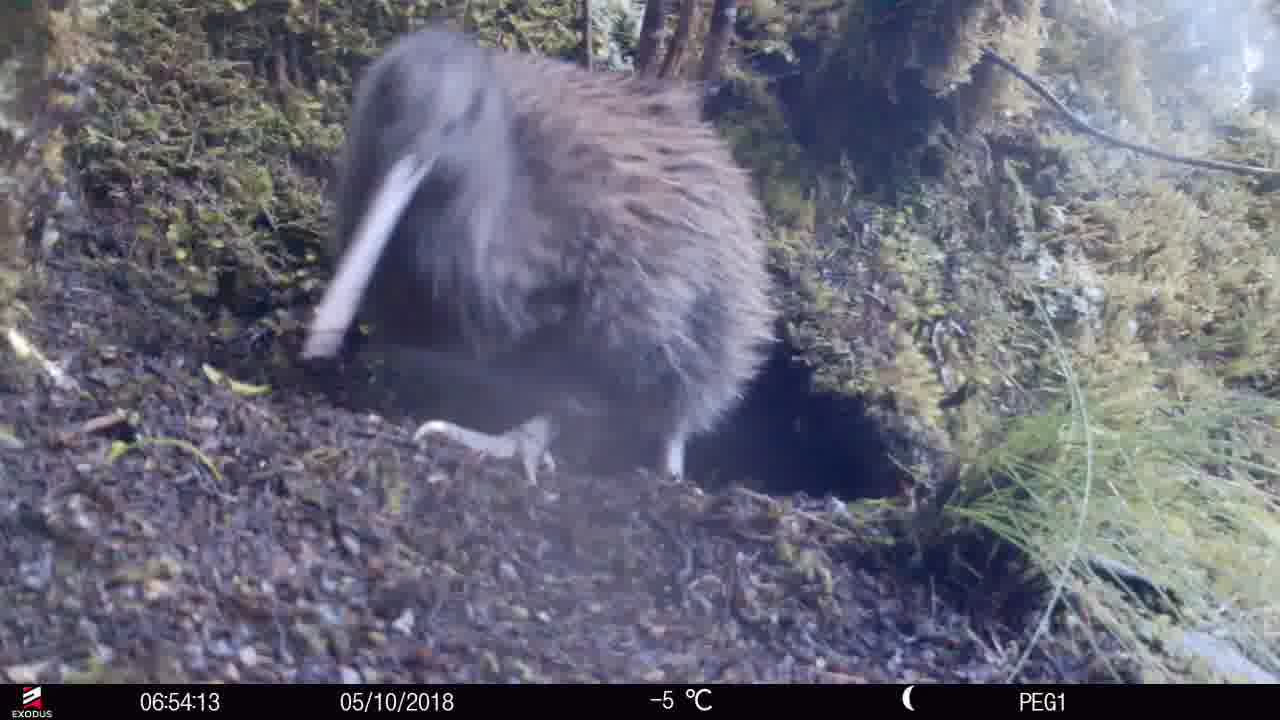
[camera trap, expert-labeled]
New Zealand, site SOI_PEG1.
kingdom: Animalia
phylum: Chordata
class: Aves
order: Apterygiformes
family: Apterygidae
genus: Apteryx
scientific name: Apteryx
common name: kiwi